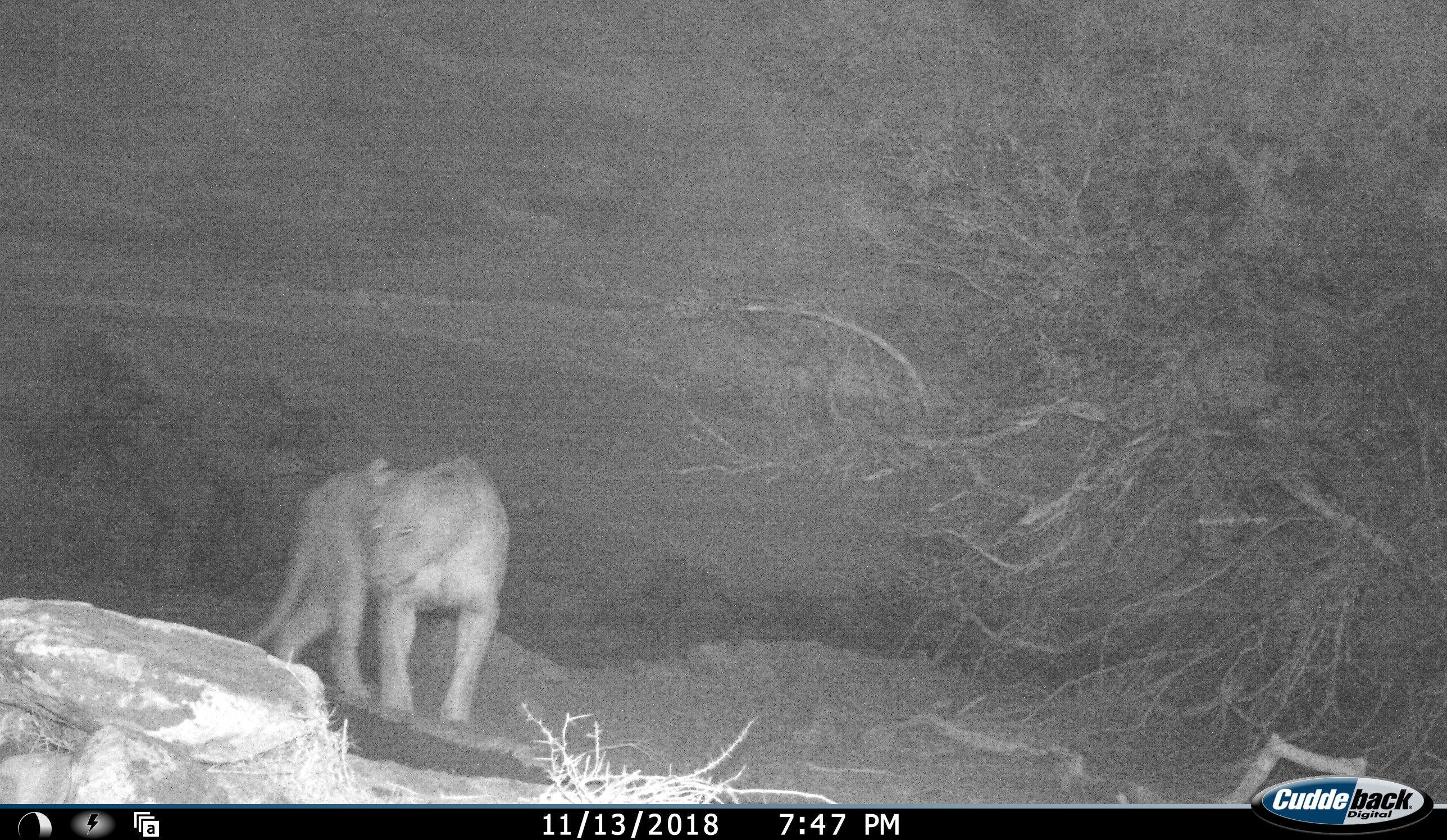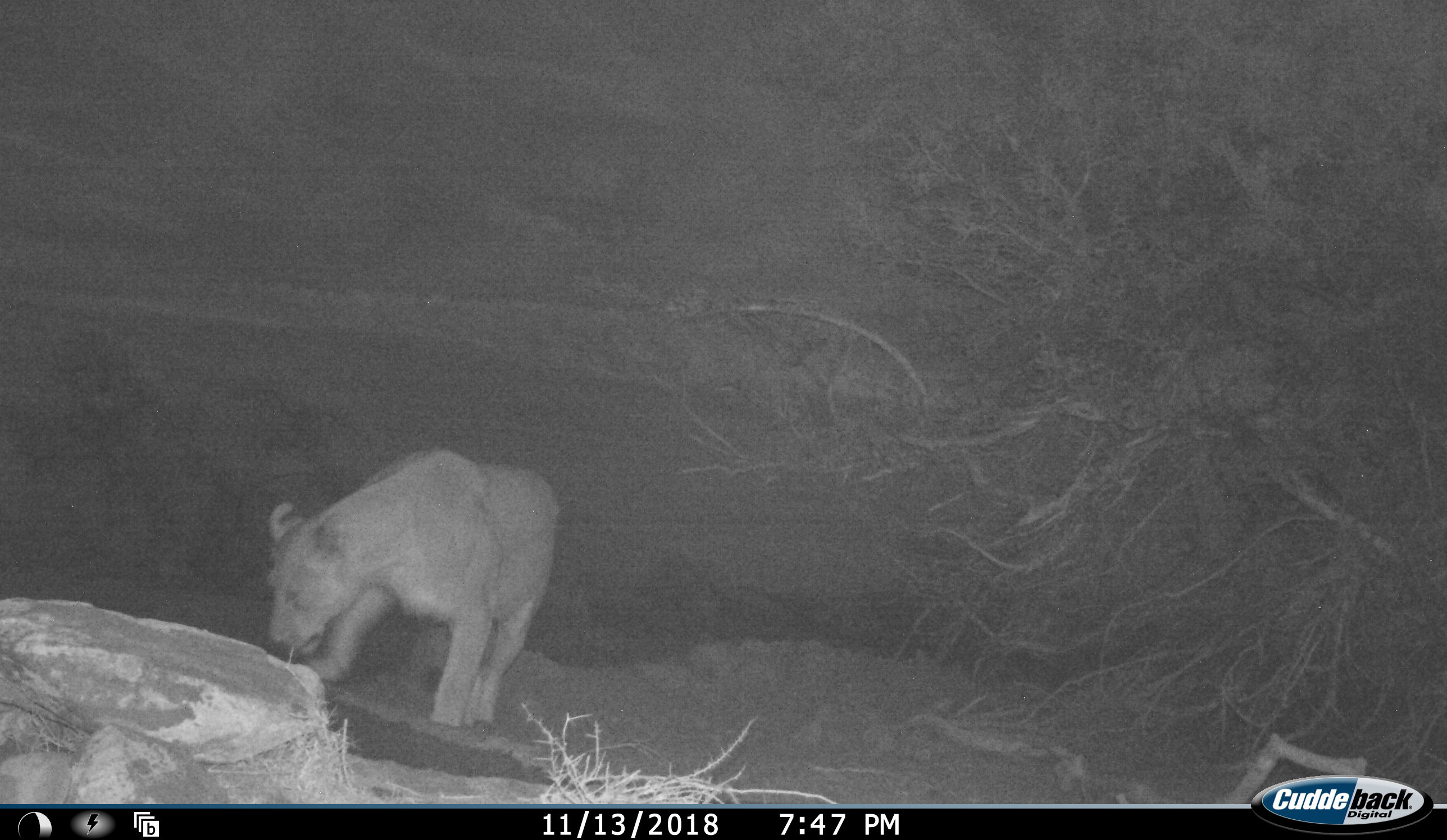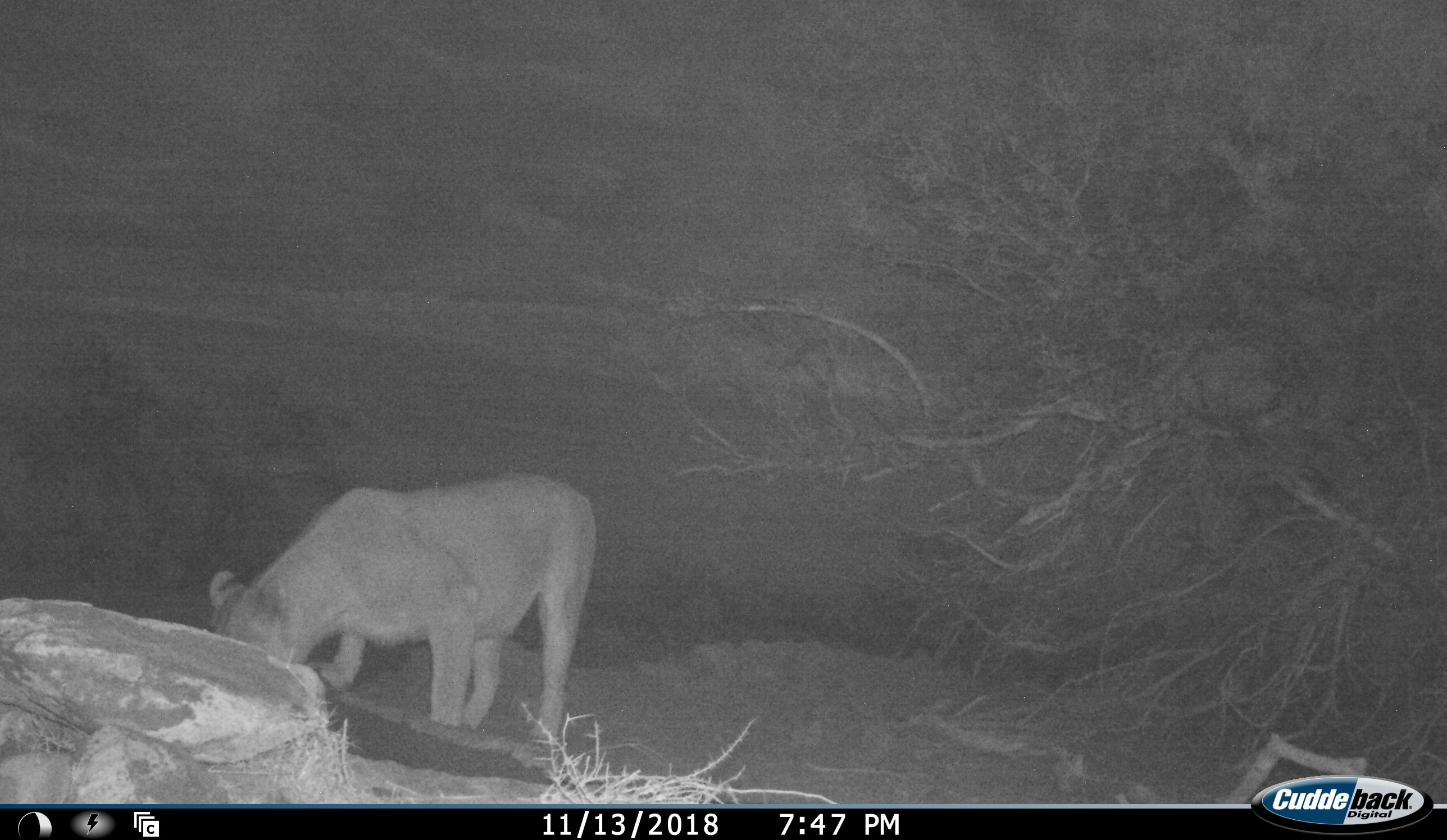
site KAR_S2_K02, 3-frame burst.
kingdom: Animalia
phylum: Chordata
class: Mammalia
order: Carnivora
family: Felidae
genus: Panthera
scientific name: Panthera leo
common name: lion female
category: lionfemale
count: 1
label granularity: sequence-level